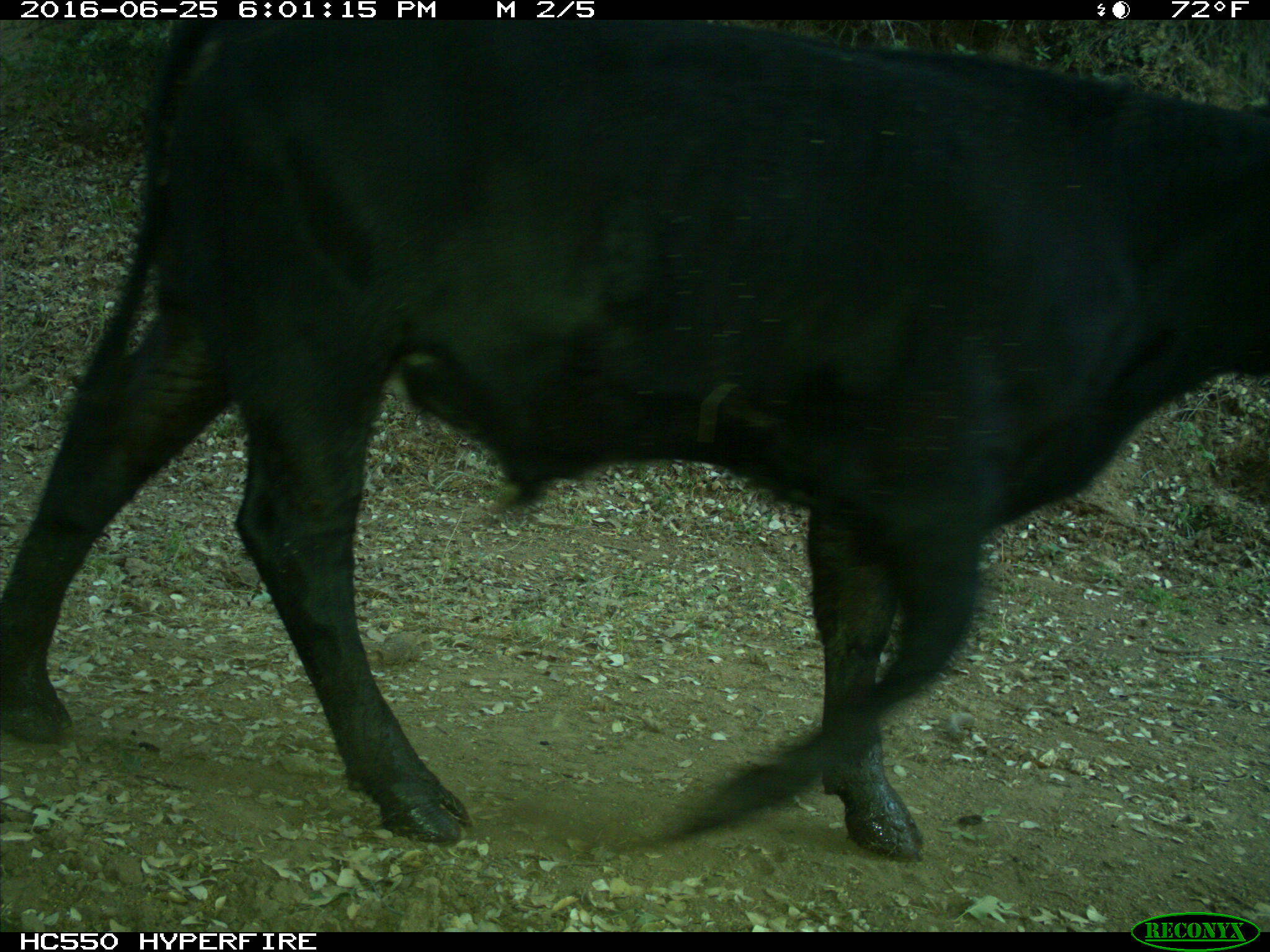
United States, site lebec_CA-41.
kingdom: Animalia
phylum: Chordata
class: Mammalia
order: Artiodactyla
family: Bovidae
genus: Bos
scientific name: Bos taurus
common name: domestic cow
Bos taurus (domestic cow).